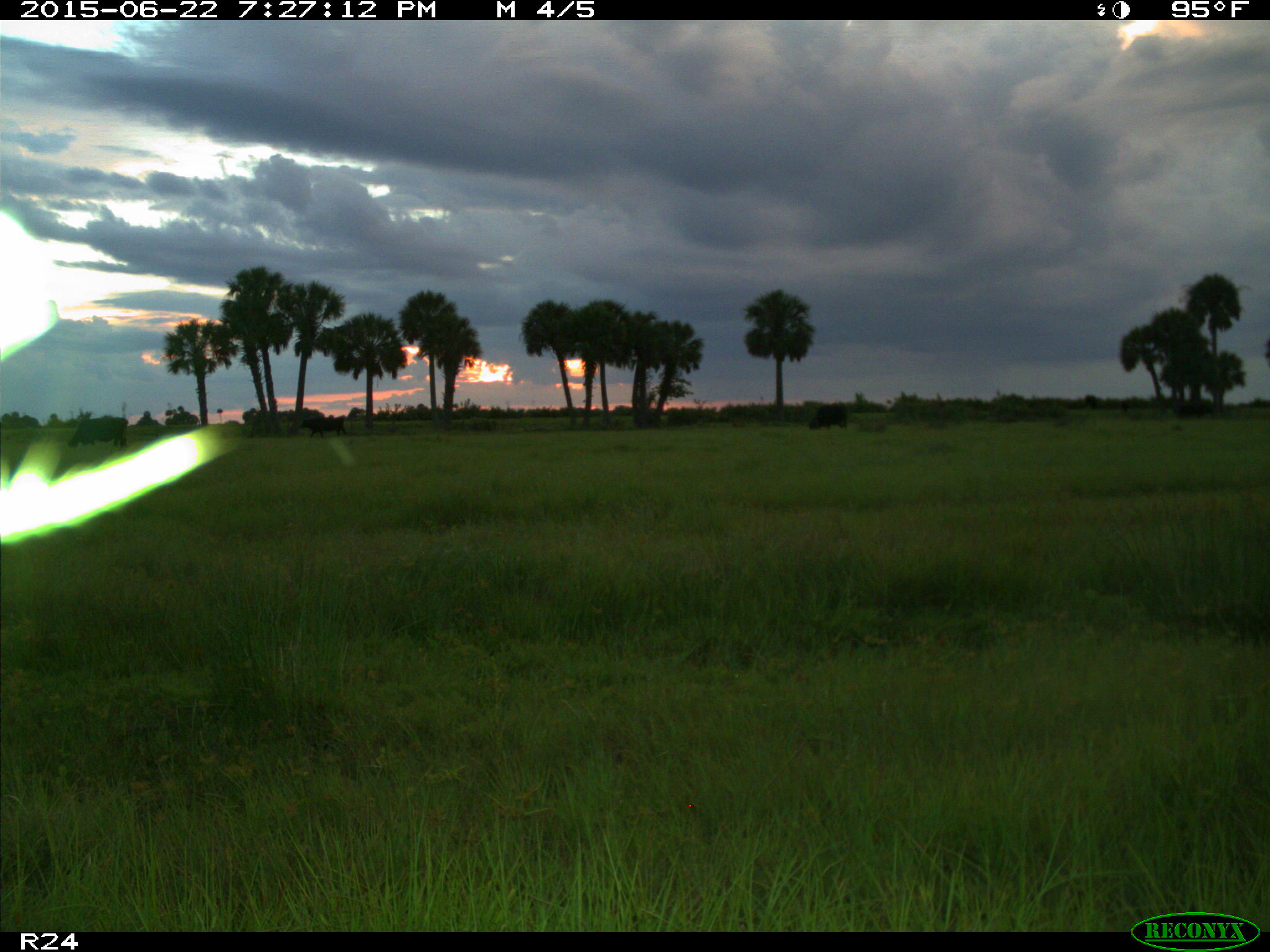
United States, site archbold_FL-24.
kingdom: Animalia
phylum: Chordata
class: Mammalia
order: Artiodactyla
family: Bovidae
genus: Bos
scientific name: Bos taurus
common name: domestic cow